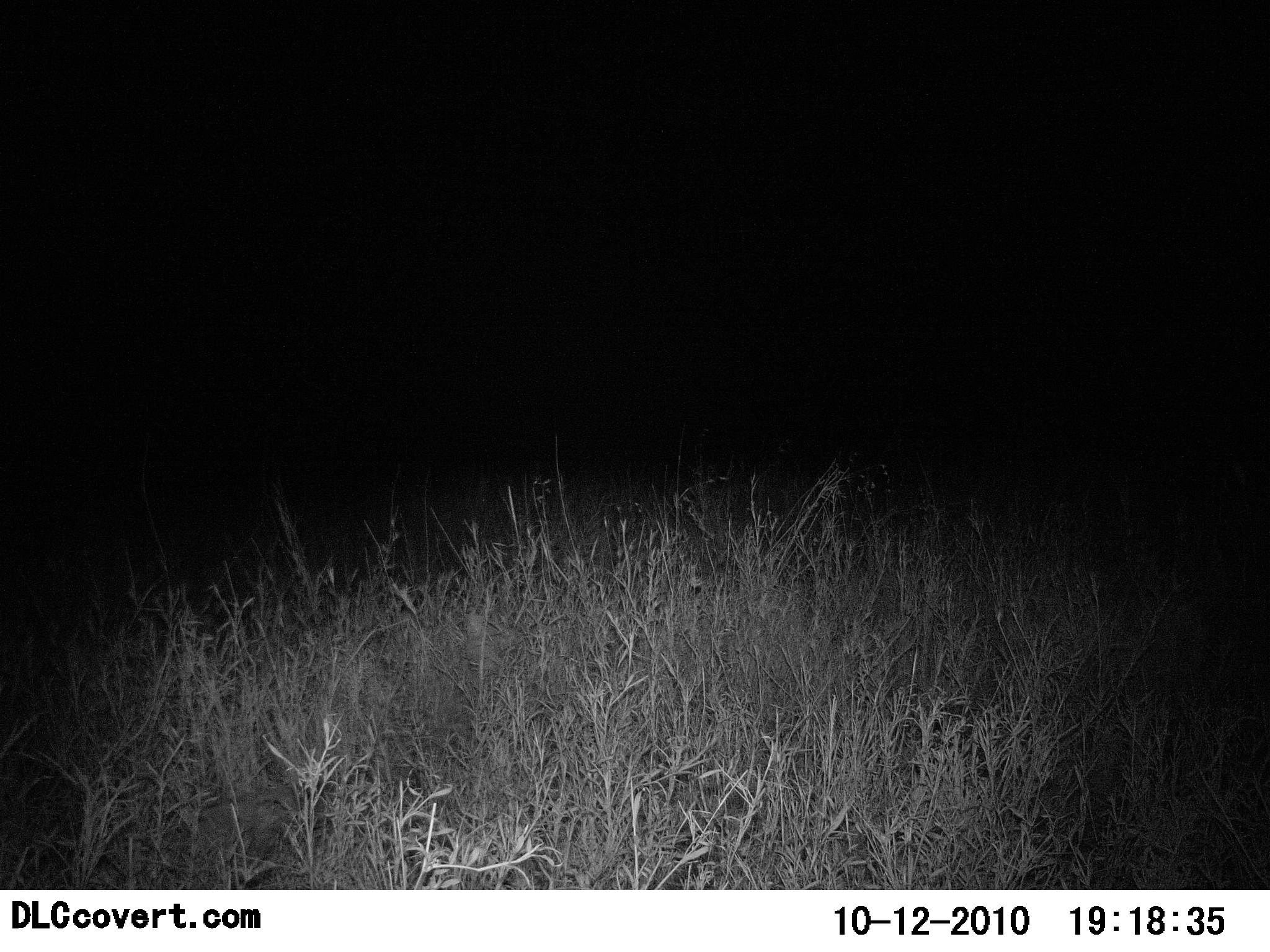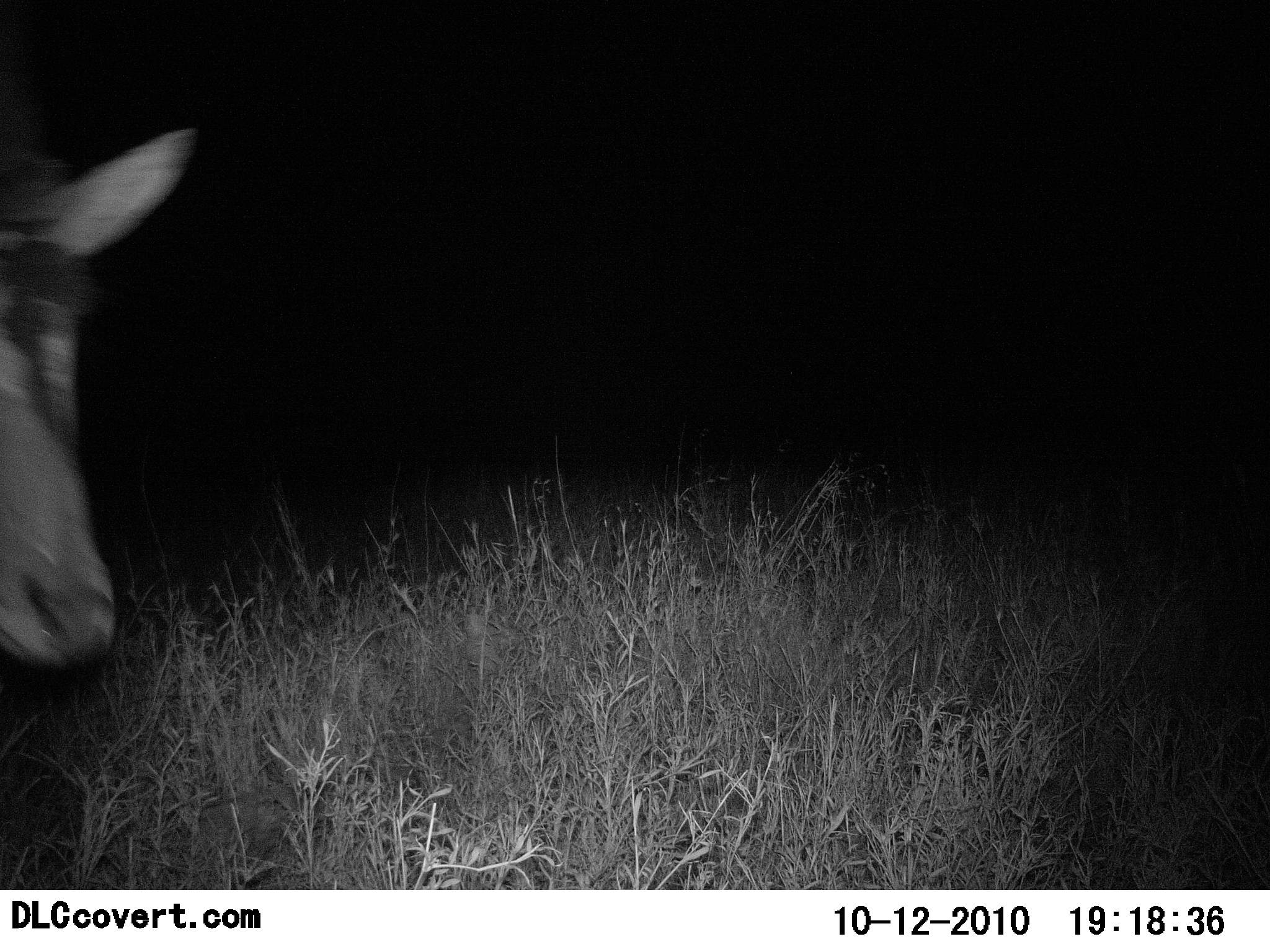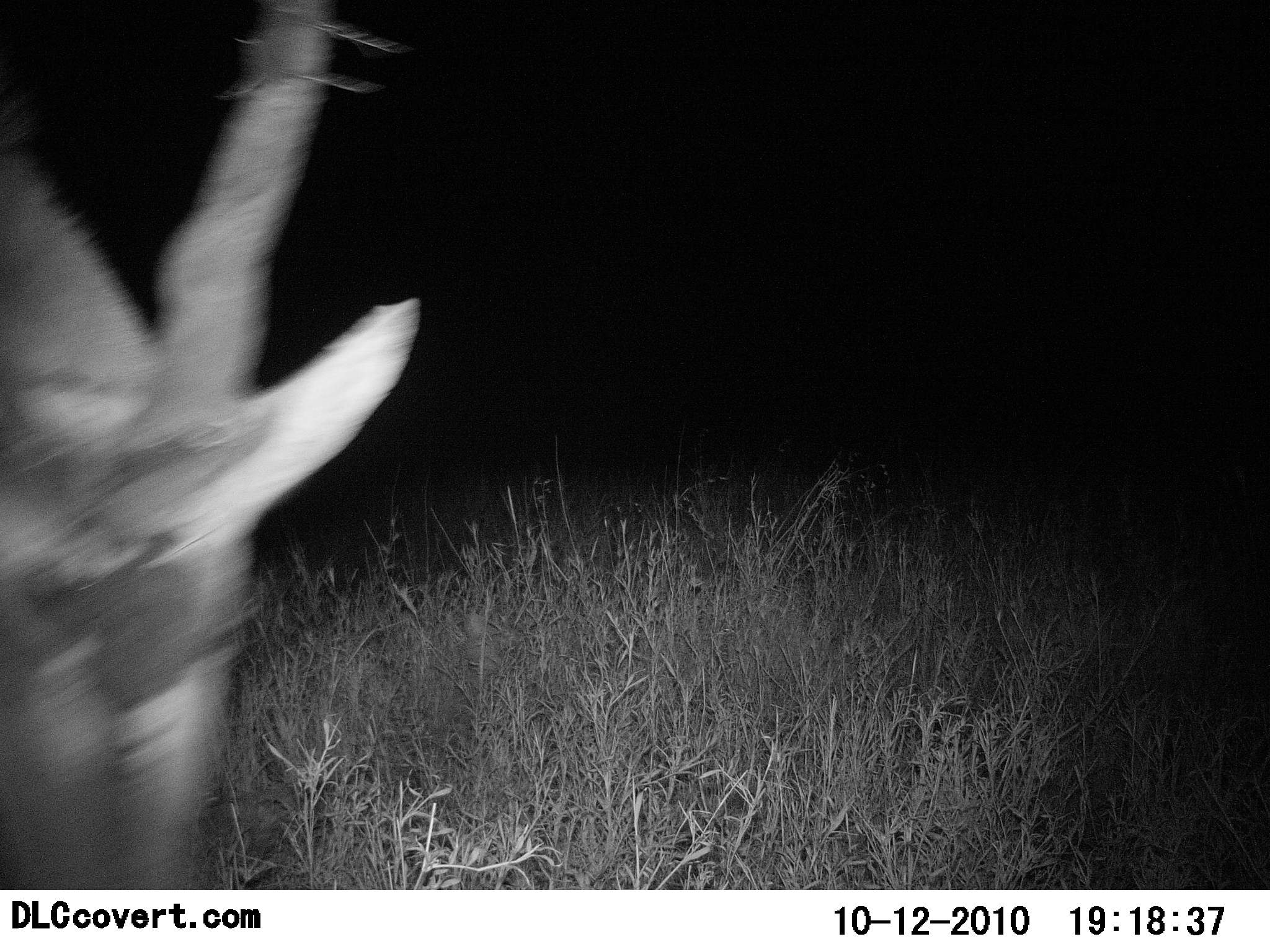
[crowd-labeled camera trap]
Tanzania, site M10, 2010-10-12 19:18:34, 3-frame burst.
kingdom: Animalia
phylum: Chordata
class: Mammalia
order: Artiodactyla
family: Bovidae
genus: Tragelaphus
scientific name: Tragelaphus oryx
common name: eland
Eland (Tragelaphus oryx), count 1. Behavior (volunteer vote fractions): standing 14%, resting 0%, moving 86%, interacting 0%. Young present (vote fraction): 0%. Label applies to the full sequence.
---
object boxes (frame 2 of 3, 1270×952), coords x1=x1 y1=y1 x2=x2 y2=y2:
animal: x1=0 y1=78 x2=195 y2=674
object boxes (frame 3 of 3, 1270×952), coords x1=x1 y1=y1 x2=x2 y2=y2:
animal: x1=0 y1=0 x2=423 y2=889